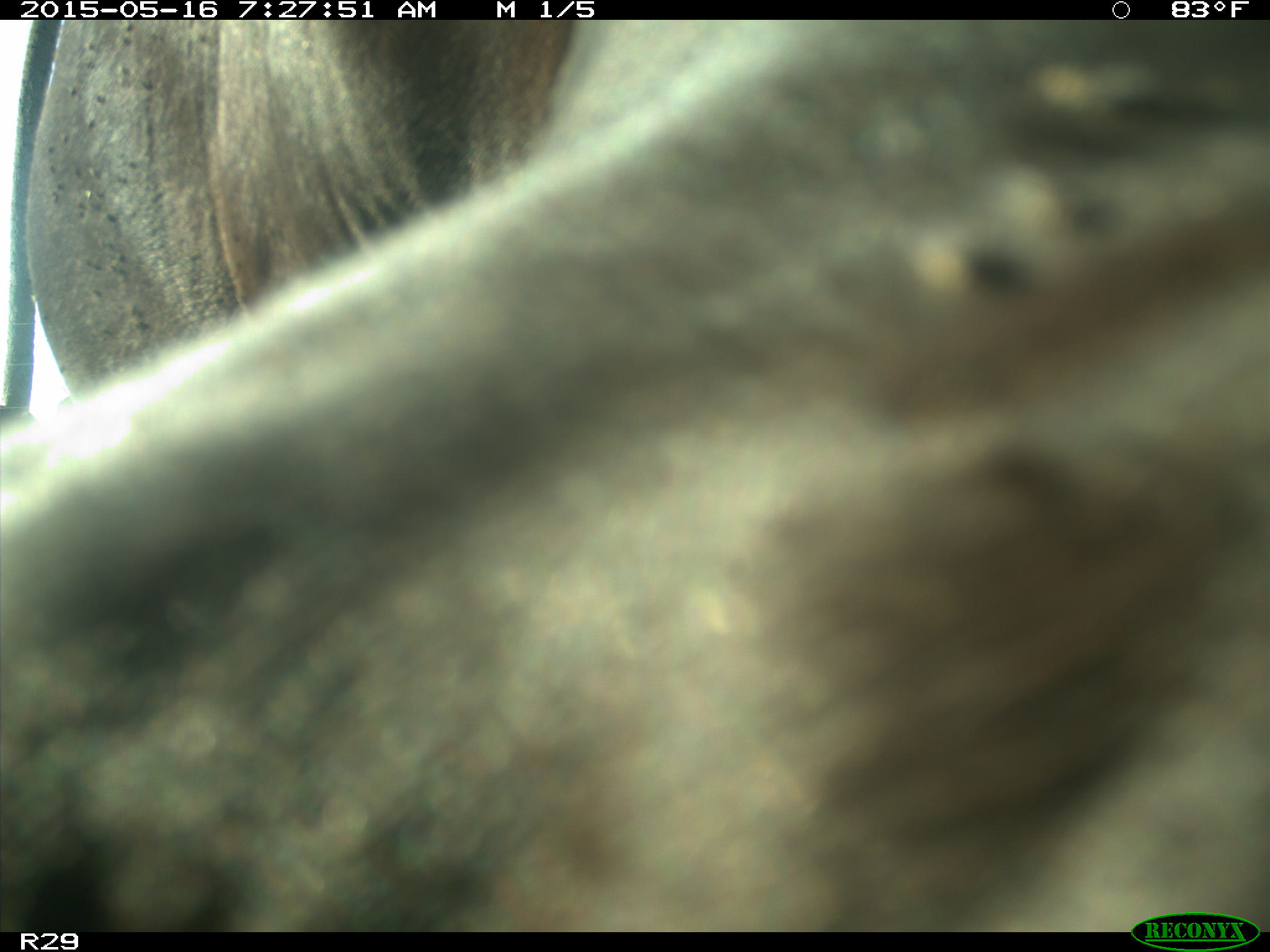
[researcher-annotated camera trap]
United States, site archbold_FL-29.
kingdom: Animalia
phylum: Chordata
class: Mammalia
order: Artiodactyla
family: Bovidae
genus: Bos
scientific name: Bos taurus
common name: domestic cow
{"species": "Bos taurus (domestic cow)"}